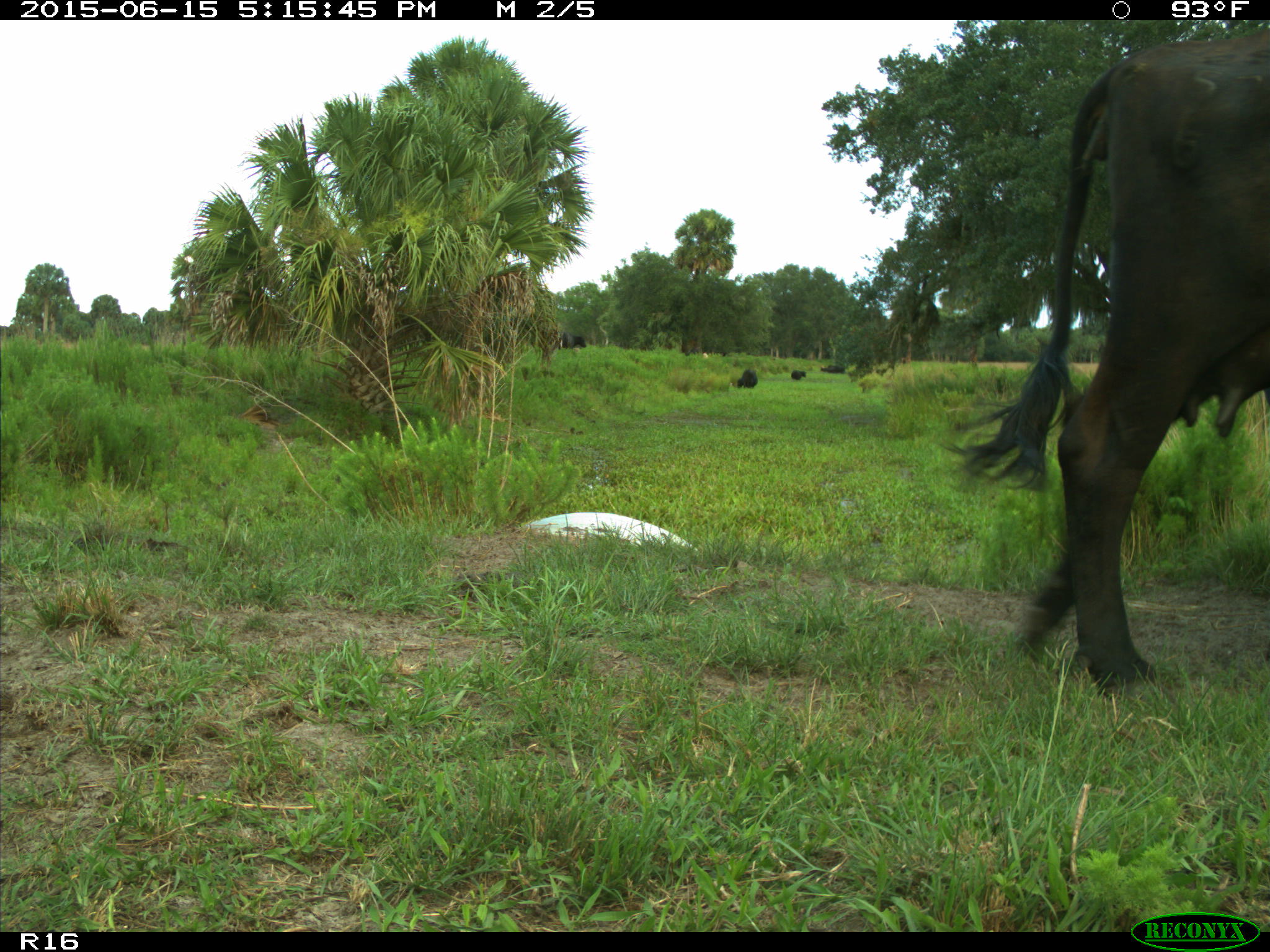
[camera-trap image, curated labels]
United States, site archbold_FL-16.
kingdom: Animalia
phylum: Chordata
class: Mammalia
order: Artiodactyla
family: Bovidae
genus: Bos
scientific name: Bos taurus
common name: domestic cow